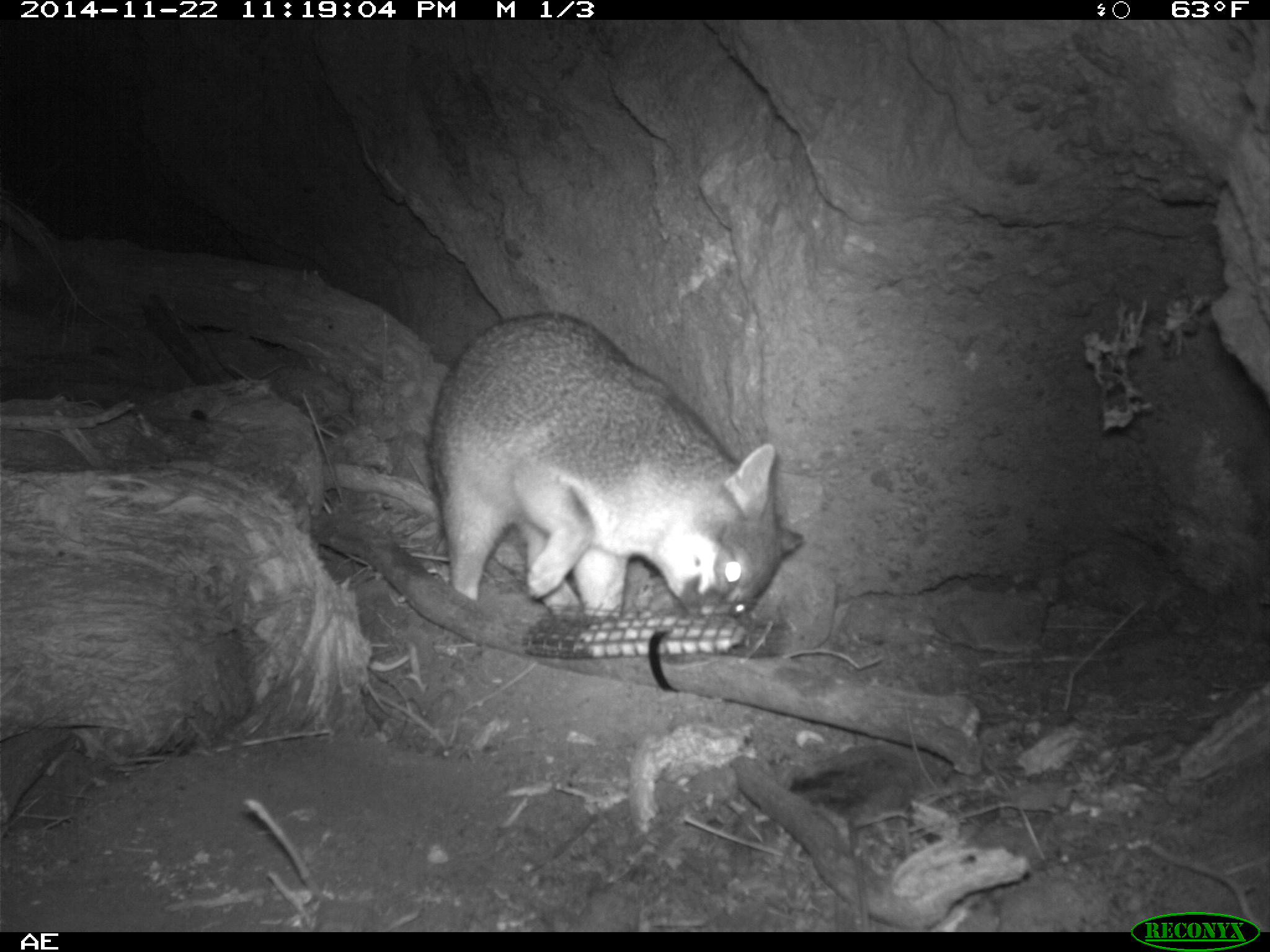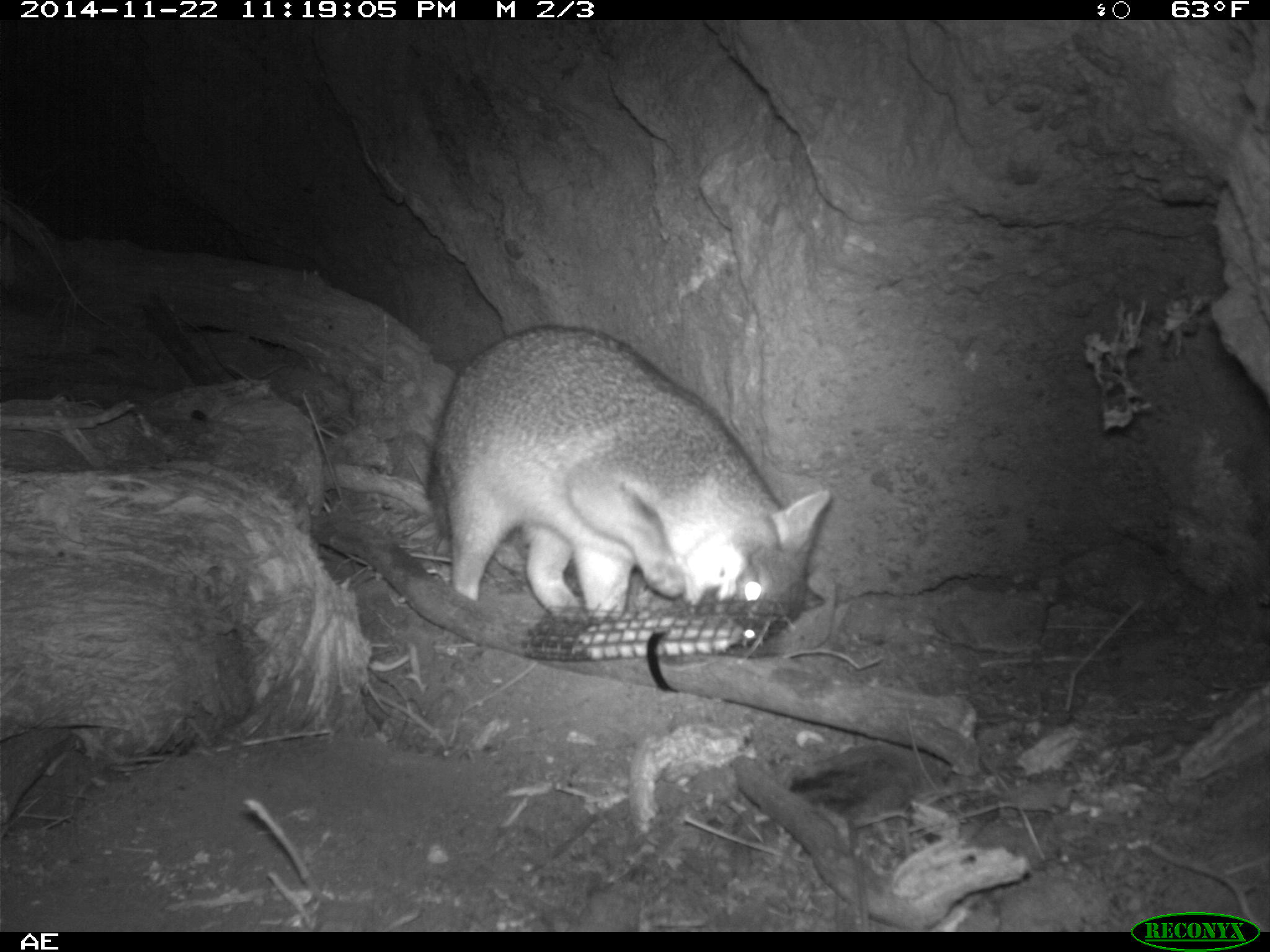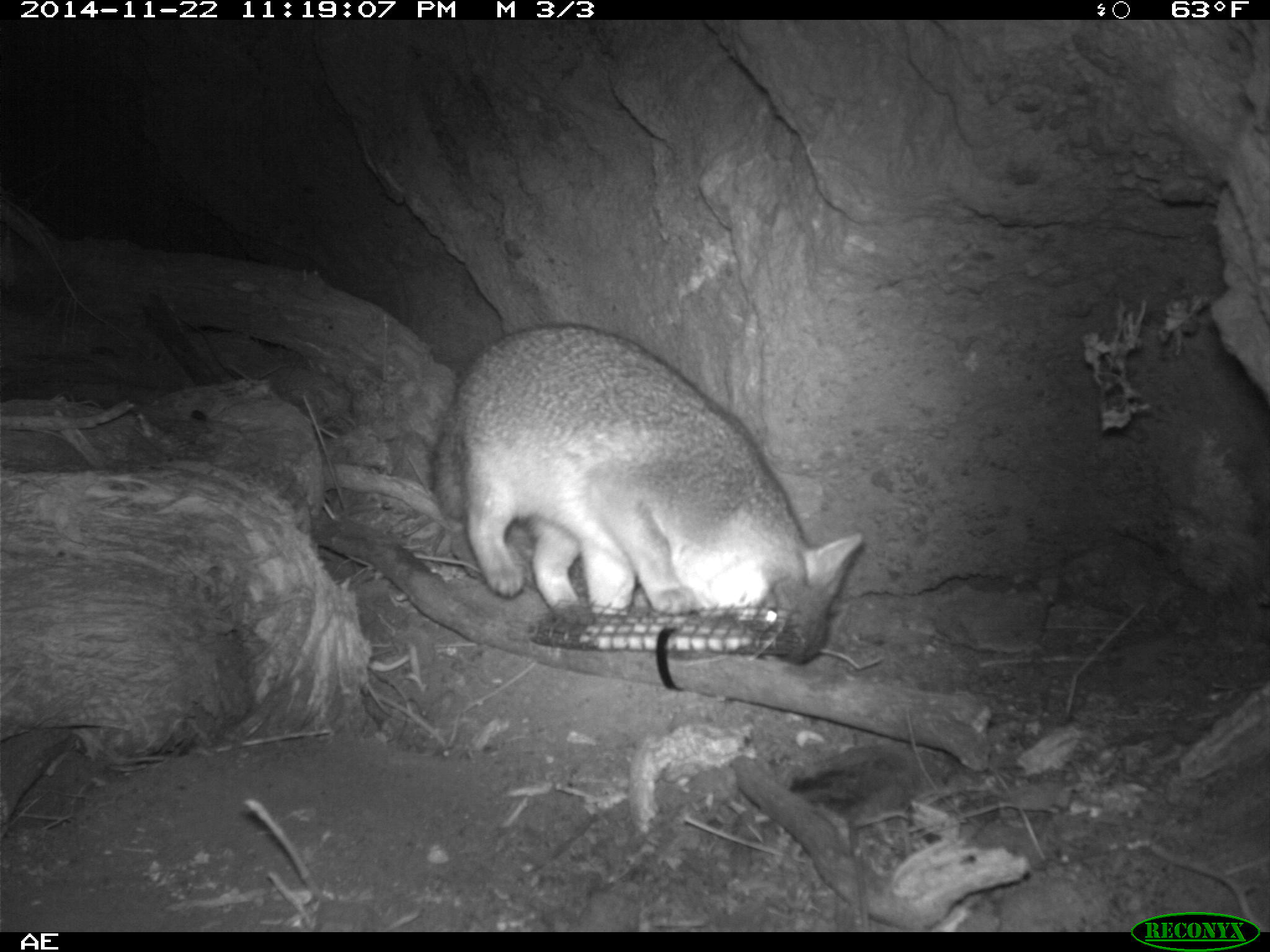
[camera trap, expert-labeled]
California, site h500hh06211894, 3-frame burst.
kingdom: Animalia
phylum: Chordata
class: Mammalia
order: Carnivora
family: Canidae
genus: Urocyon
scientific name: Urocyon littoralis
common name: island fox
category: fox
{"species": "fox (island fox) (Urocyon littoralis)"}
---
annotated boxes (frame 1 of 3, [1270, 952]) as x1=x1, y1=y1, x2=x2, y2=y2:
fox: x1=427, y1=312, x2=808, y2=620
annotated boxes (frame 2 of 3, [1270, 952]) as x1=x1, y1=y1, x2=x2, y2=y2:
fox: x1=420, y1=323, x2=830, y2=621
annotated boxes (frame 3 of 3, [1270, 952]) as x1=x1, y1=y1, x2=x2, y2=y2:
fox: x1=430, y1=322, x2=863, y2=666